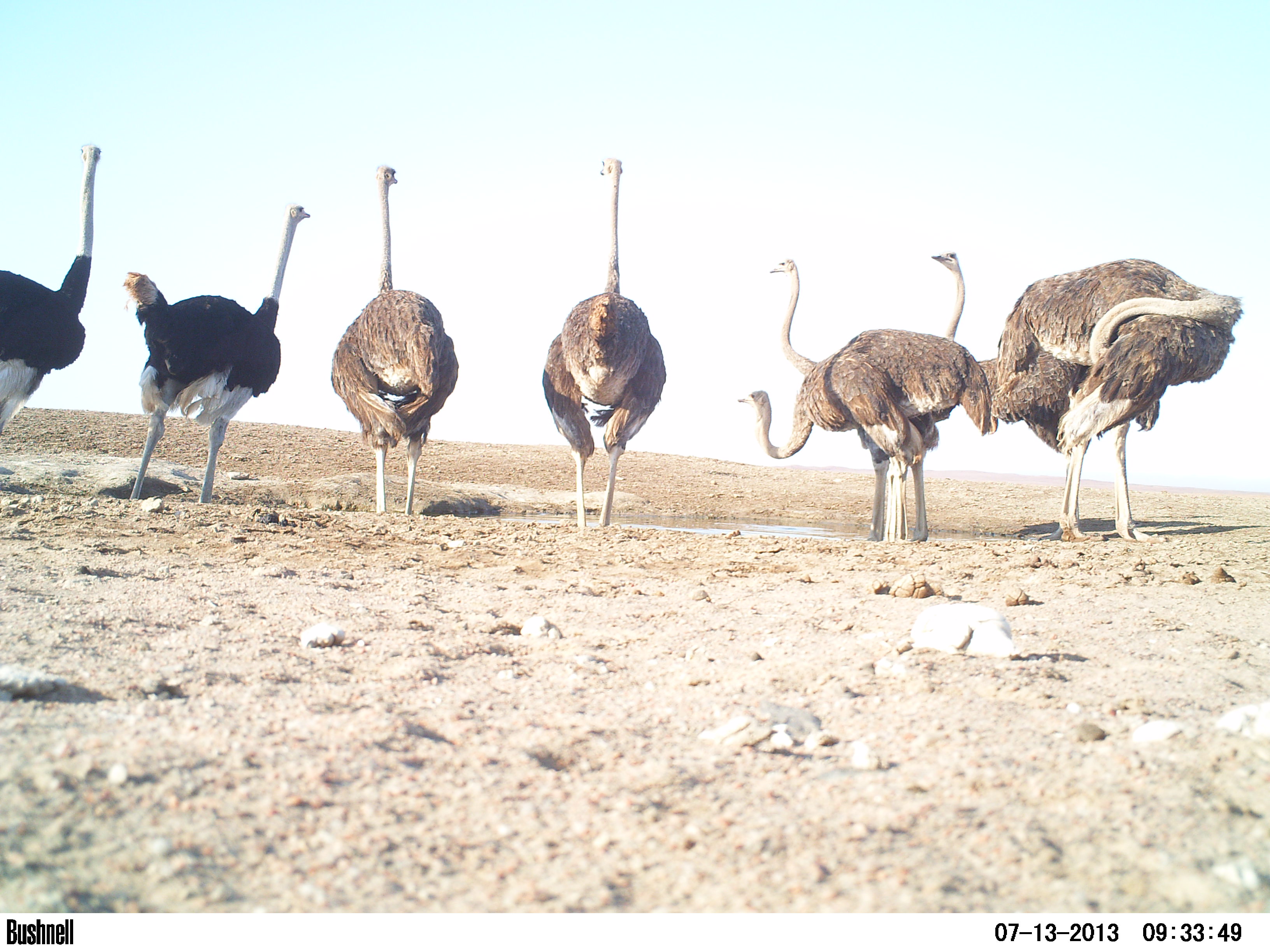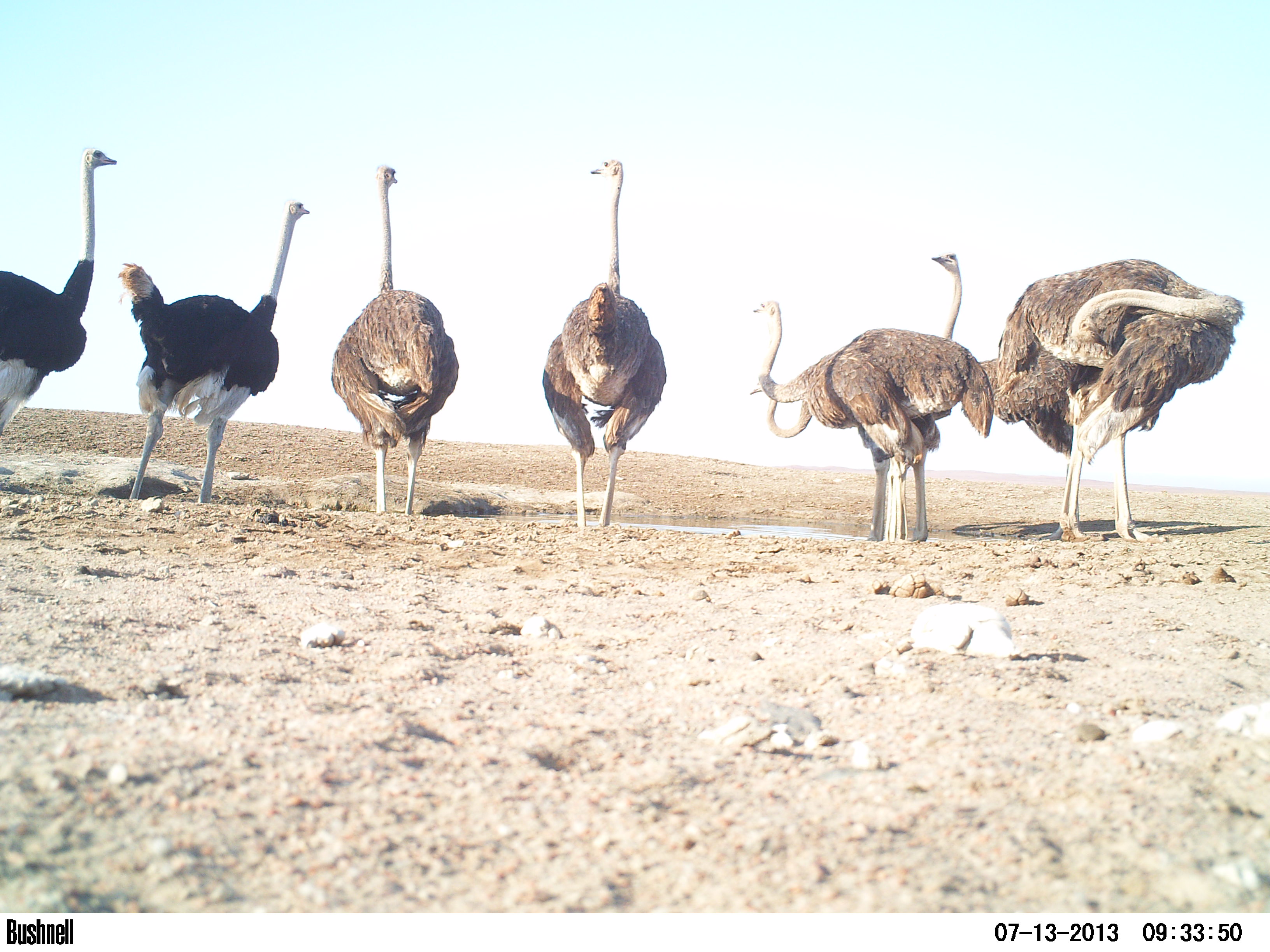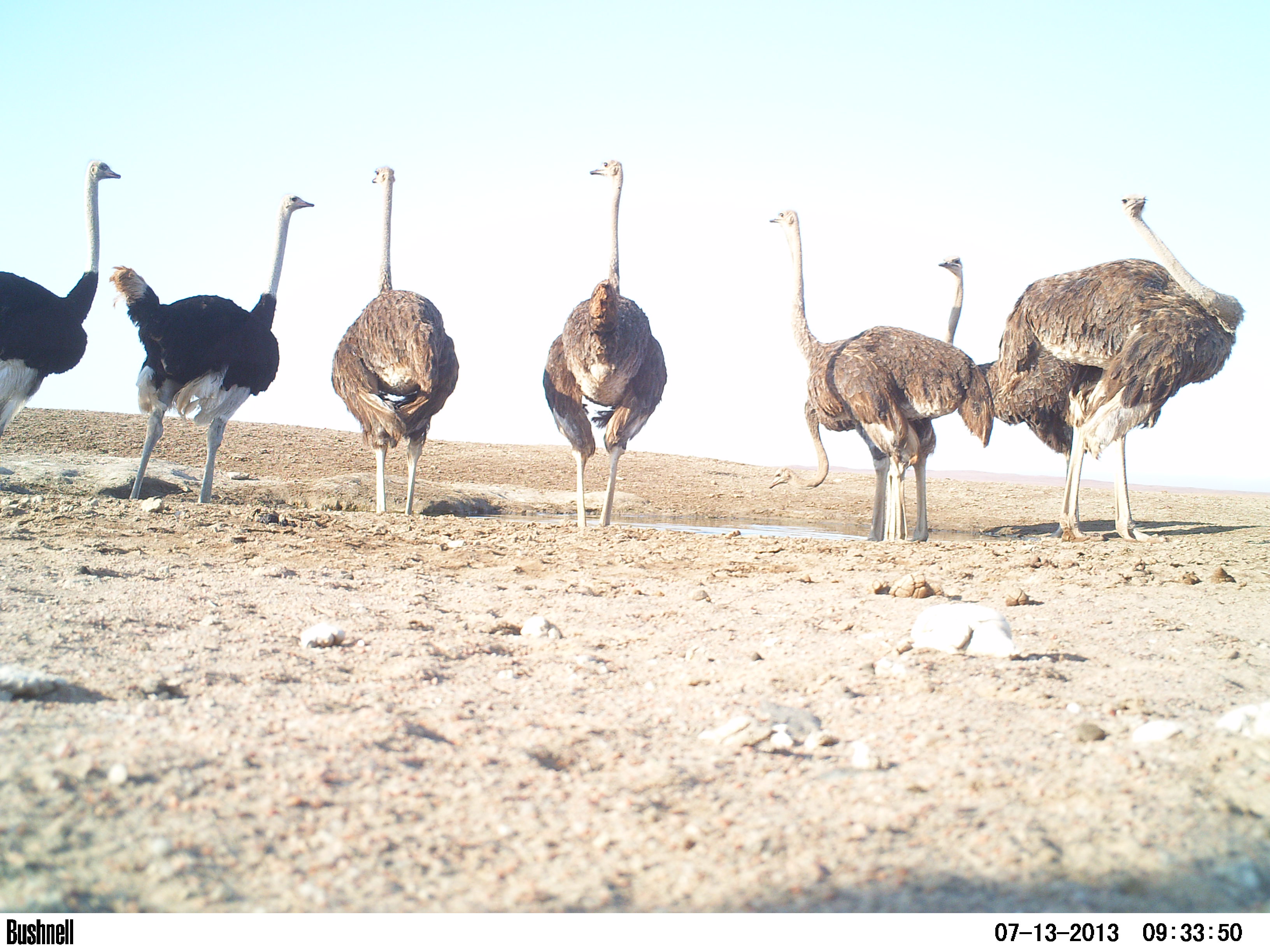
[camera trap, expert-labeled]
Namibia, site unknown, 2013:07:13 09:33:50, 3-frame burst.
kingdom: Animalia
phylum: Chordata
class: Aves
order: Struthioniformes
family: Struthionidae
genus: Struthio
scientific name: Struthio camelus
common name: common ostrich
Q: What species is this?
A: Struthio camelus (common ostrich).